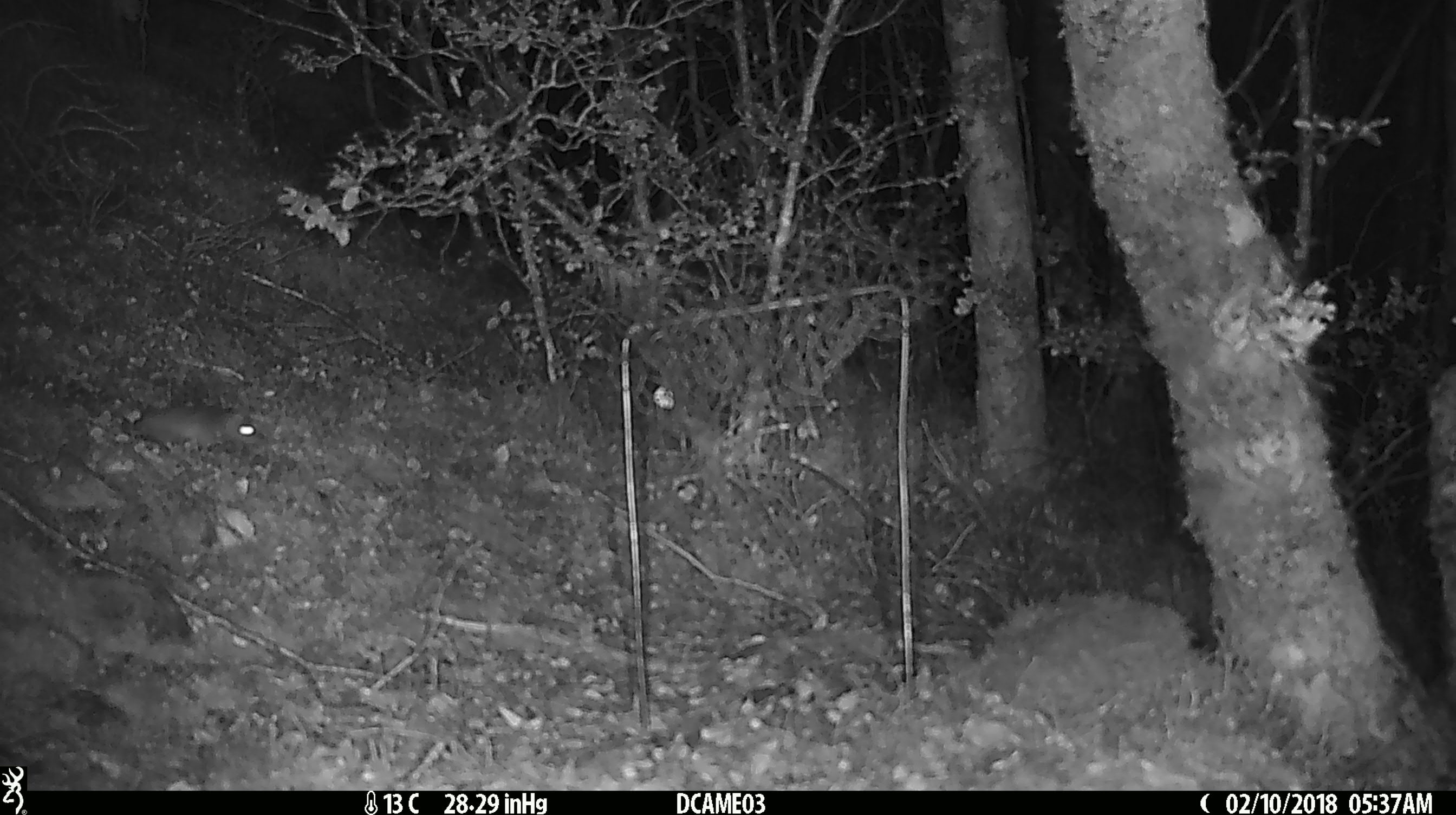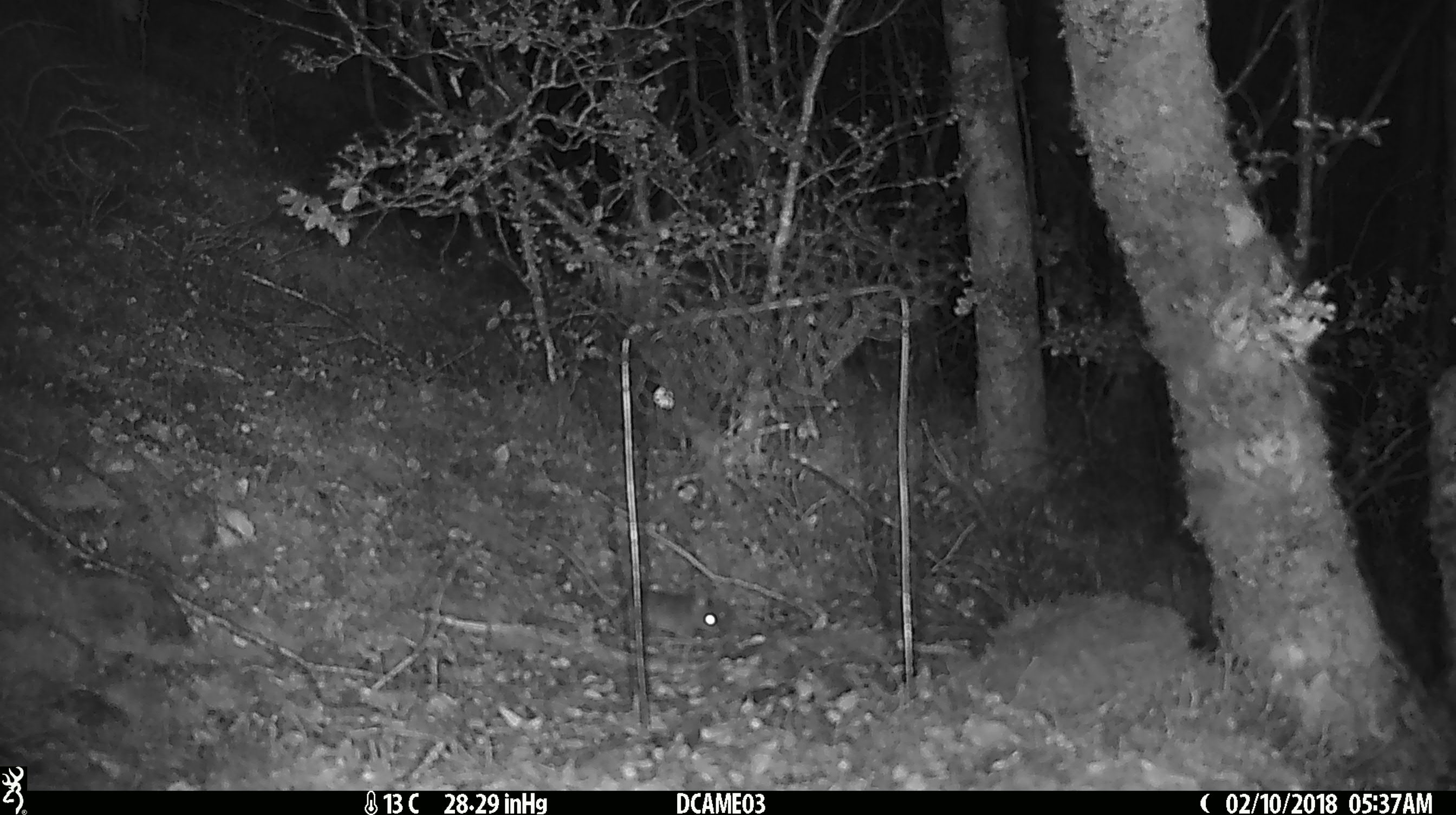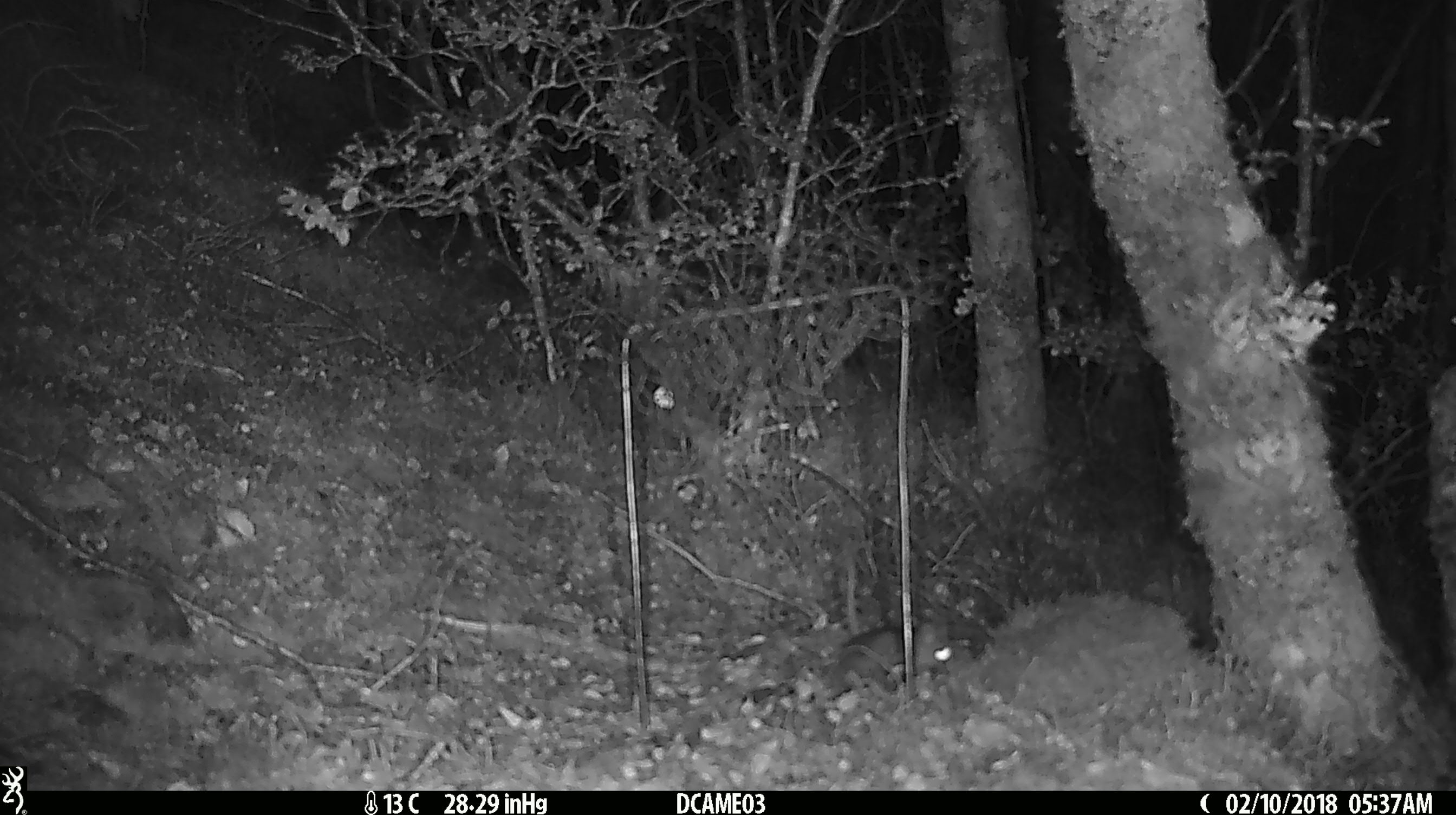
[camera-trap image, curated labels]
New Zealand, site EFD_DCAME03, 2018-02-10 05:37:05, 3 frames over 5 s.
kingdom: Animalia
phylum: Chordata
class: Mammalia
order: Rodentia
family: Muridae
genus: Mus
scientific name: Mus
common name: mouse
Mouse (Mus).